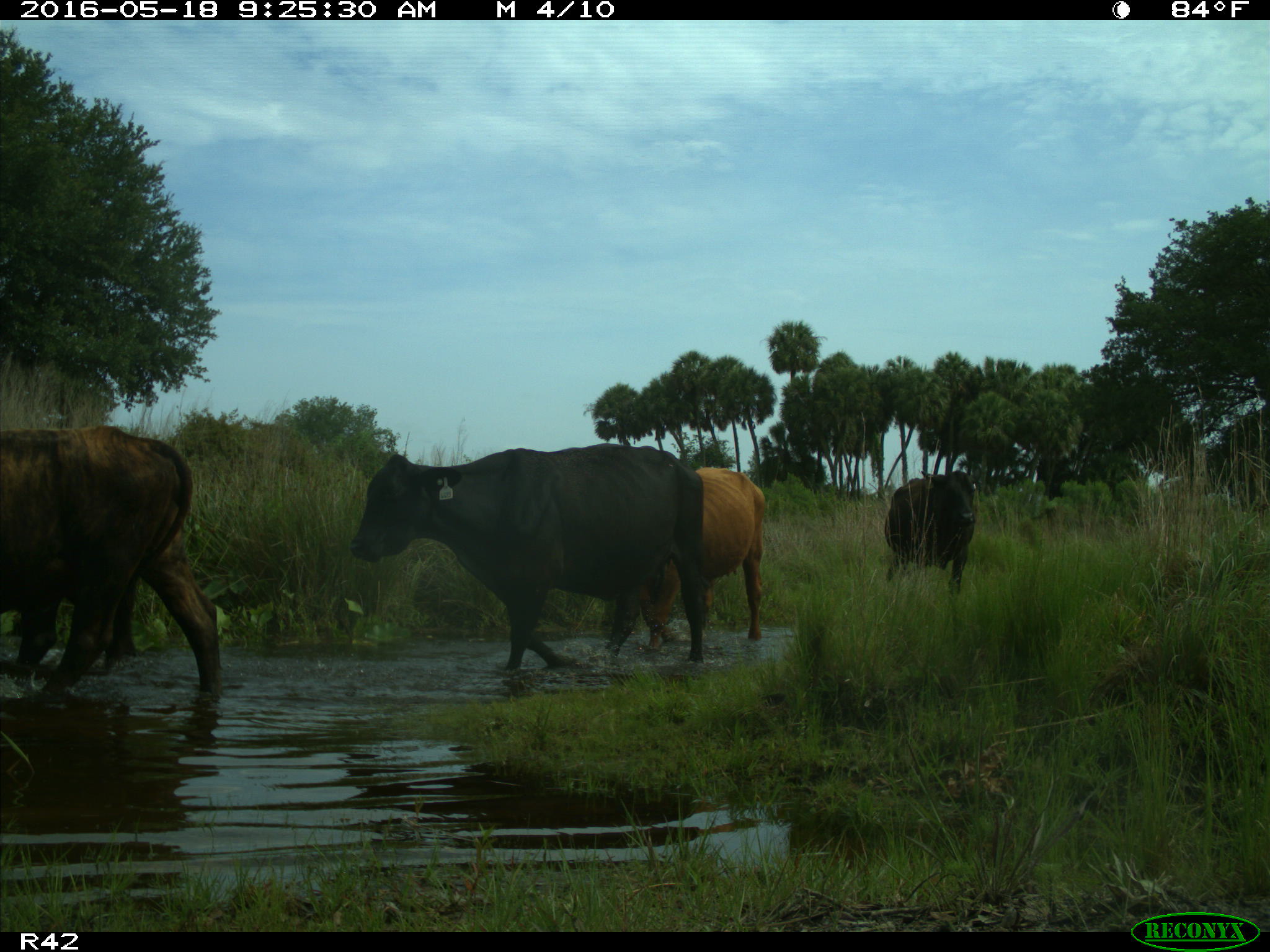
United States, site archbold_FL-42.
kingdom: Animalia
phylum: Chordata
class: Mammalia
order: Artiodactyla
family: Bovidae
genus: Bos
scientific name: Bos taurus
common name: domestic cow